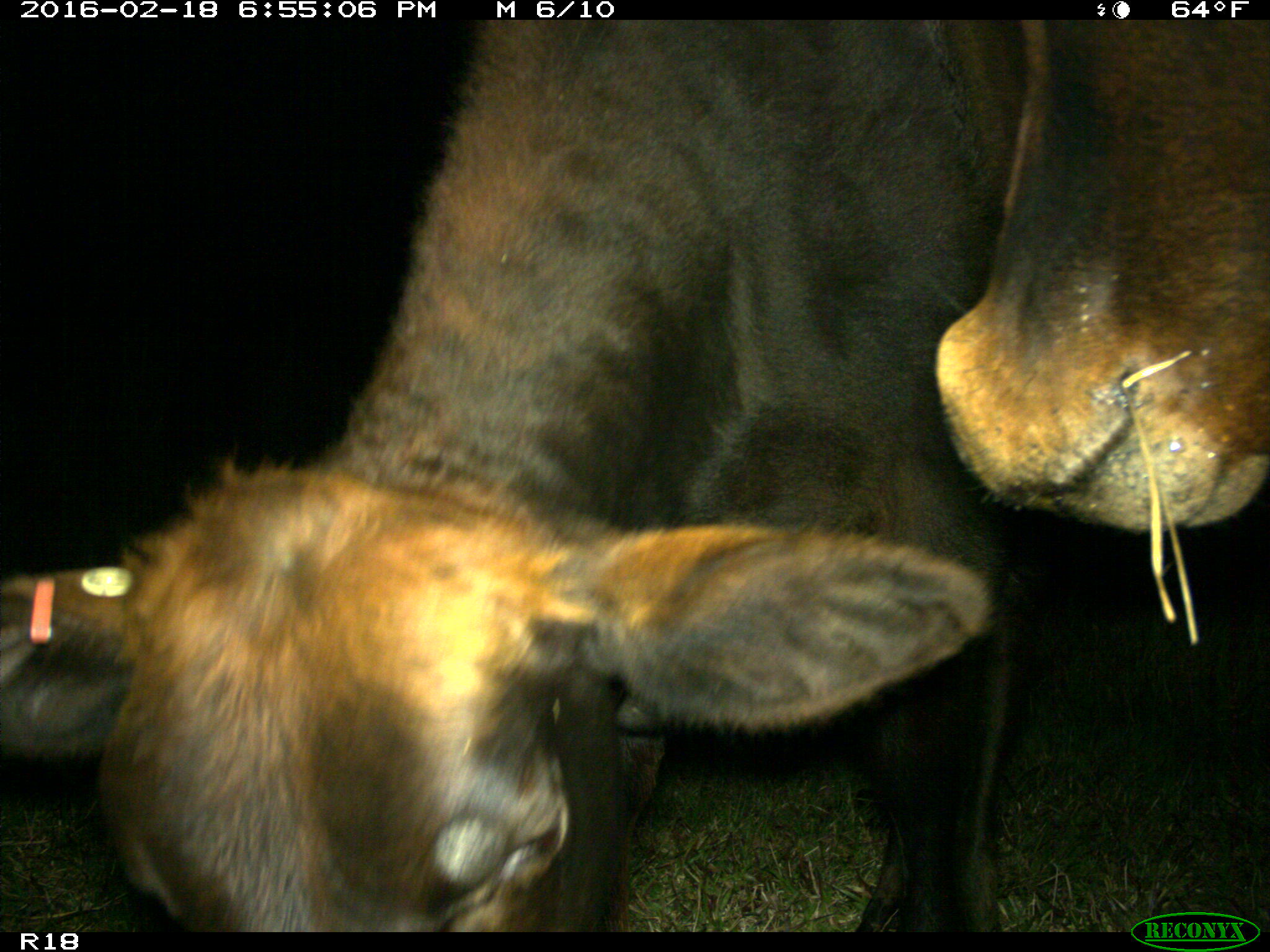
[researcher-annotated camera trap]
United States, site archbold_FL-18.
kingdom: Animalia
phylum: Chordata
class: Mammalia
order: Artiodactyla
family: Bovidae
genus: Bos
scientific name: Bos taurus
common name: domestic cow